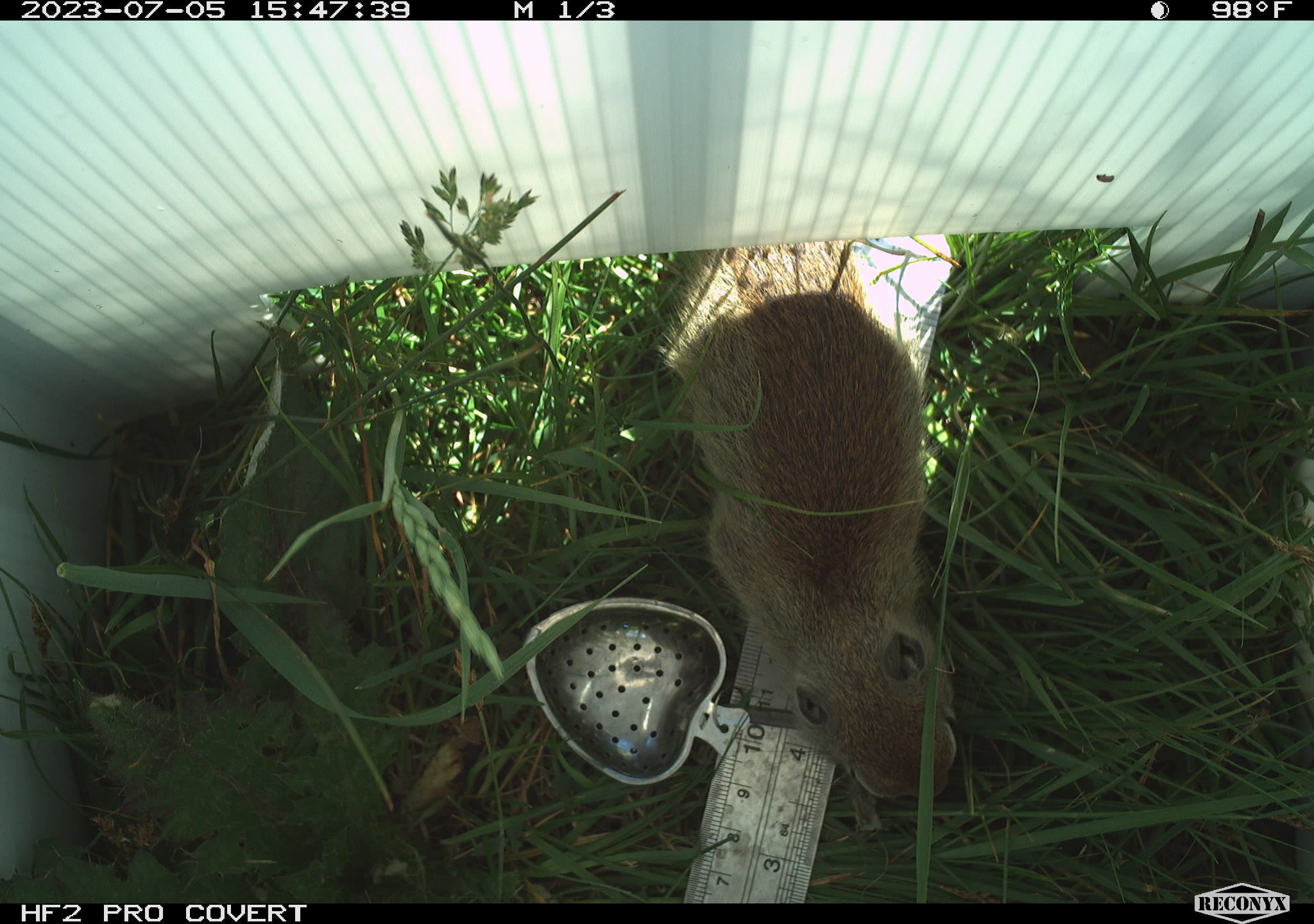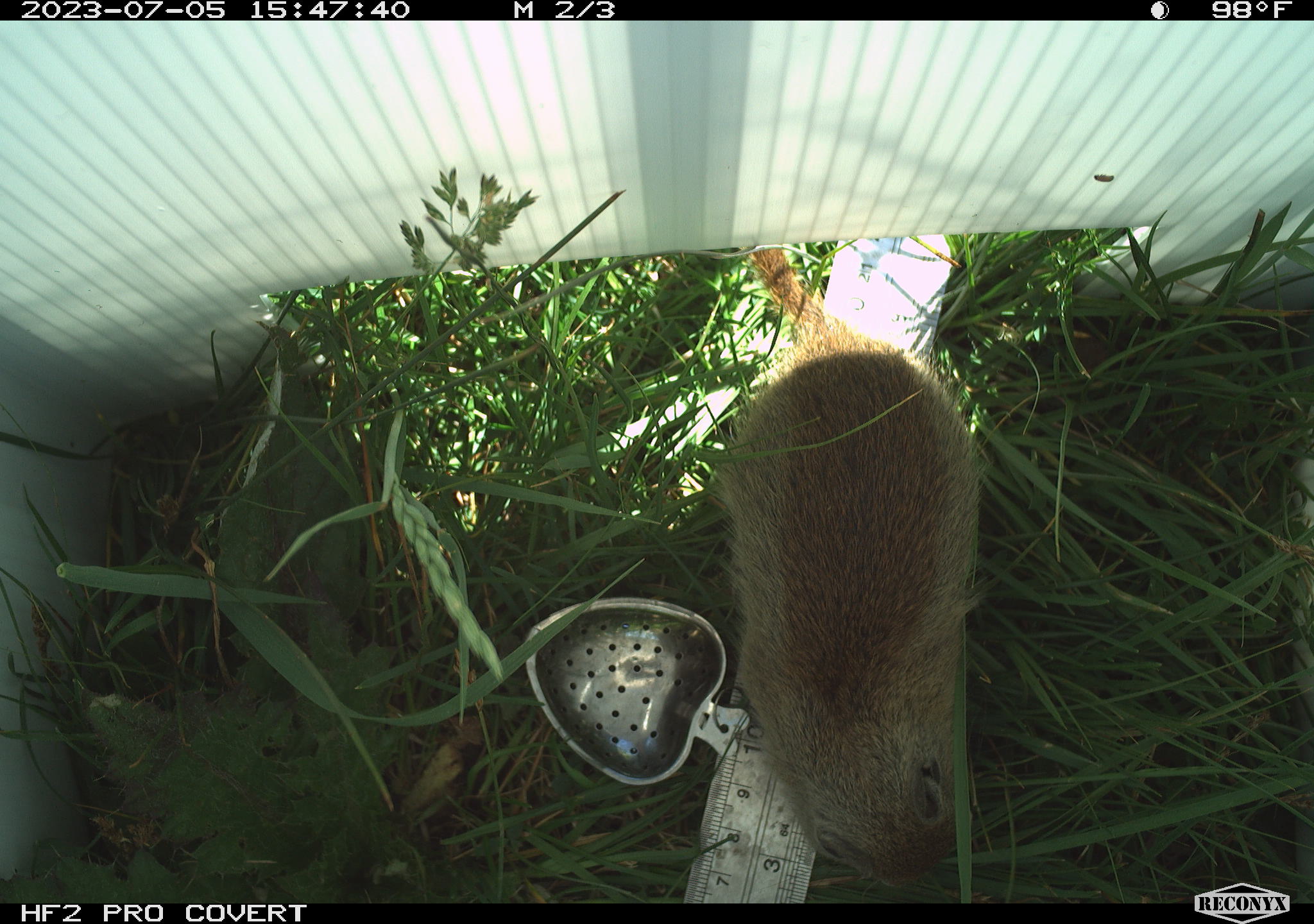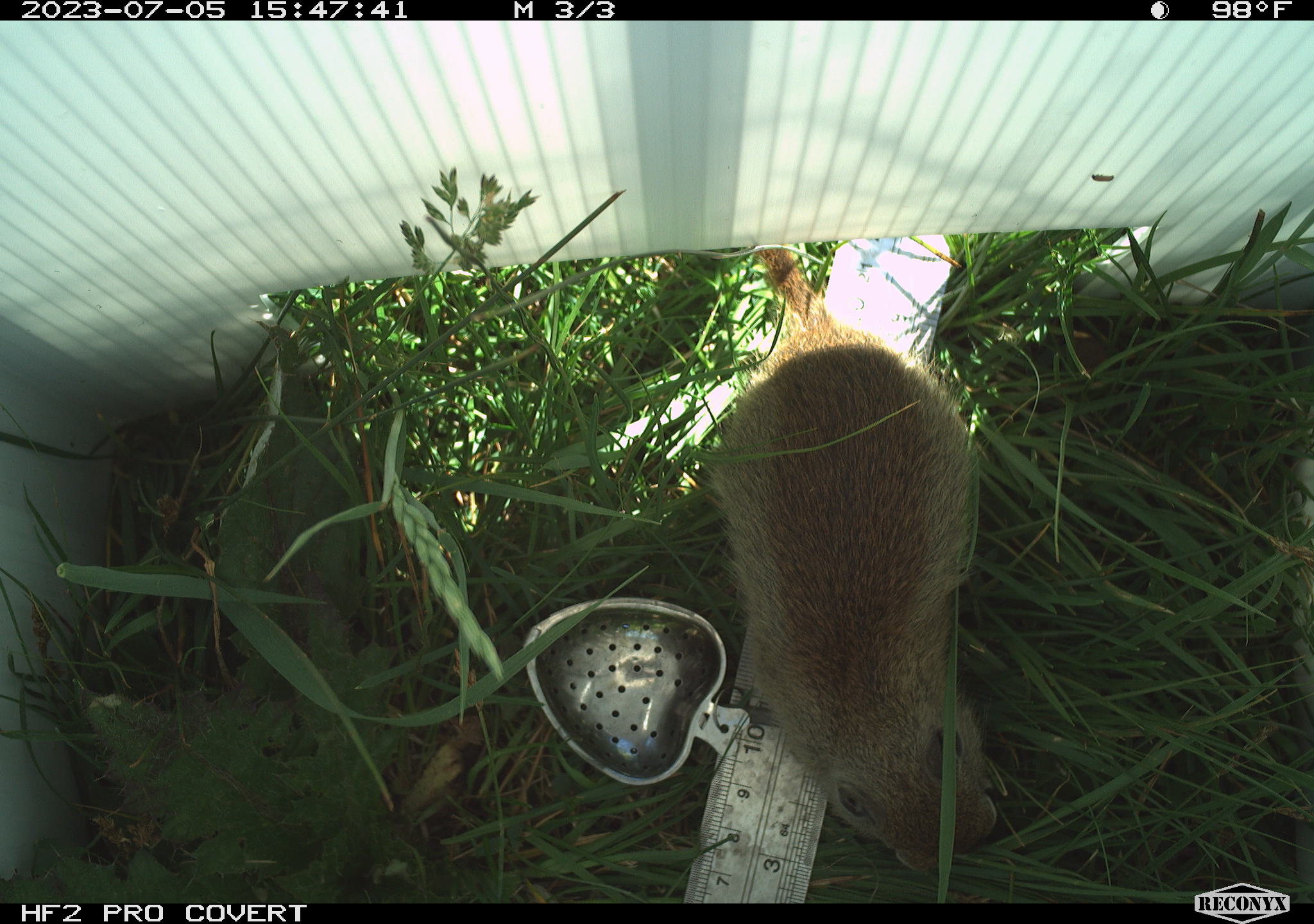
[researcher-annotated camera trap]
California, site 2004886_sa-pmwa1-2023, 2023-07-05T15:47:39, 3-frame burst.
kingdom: Animalia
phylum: Chordata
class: Mammalia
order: Rodentia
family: Sciuridae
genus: Urocitellus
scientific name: Urocitellus beldingi beldingi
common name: belding's ground squirrel